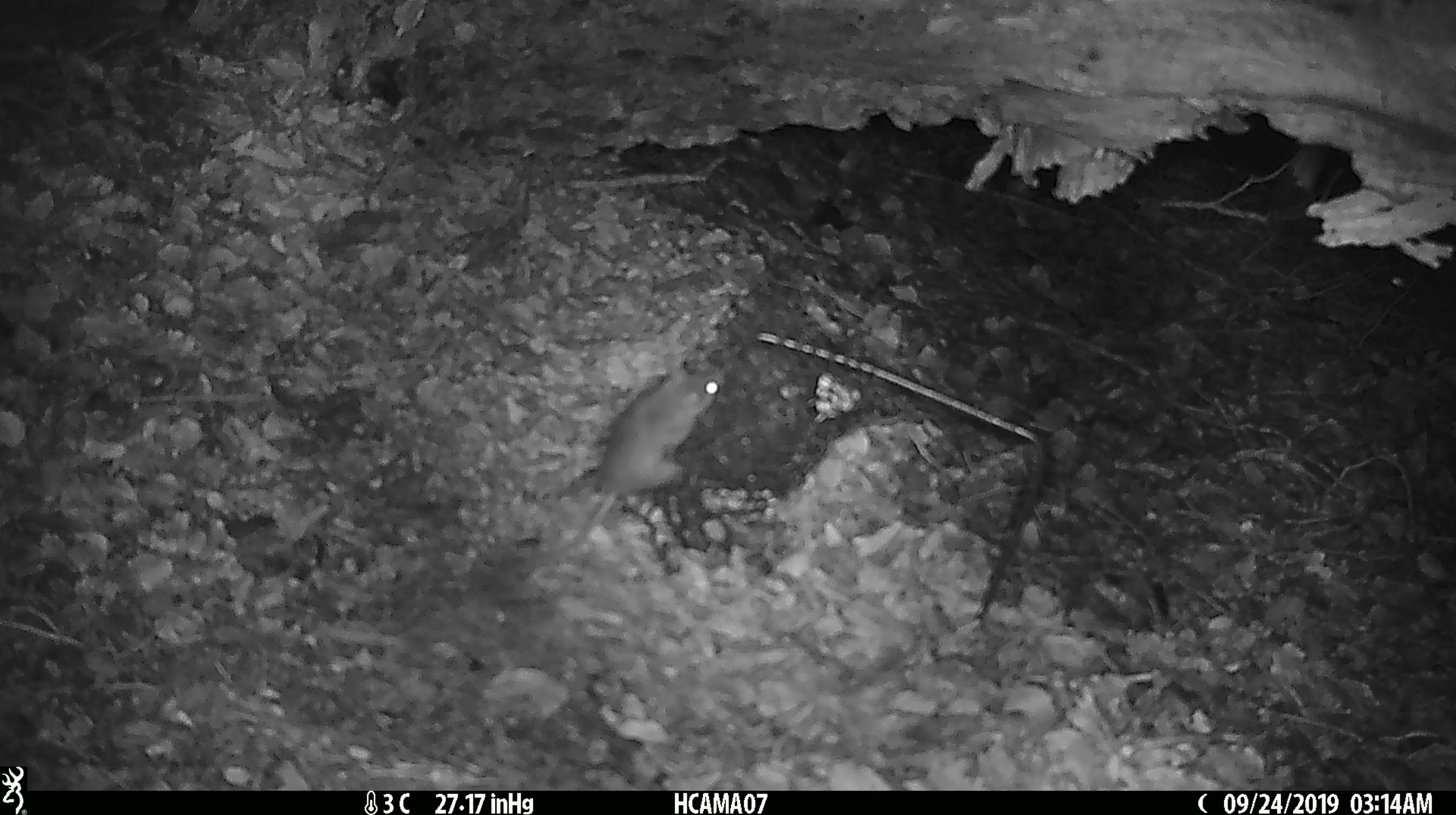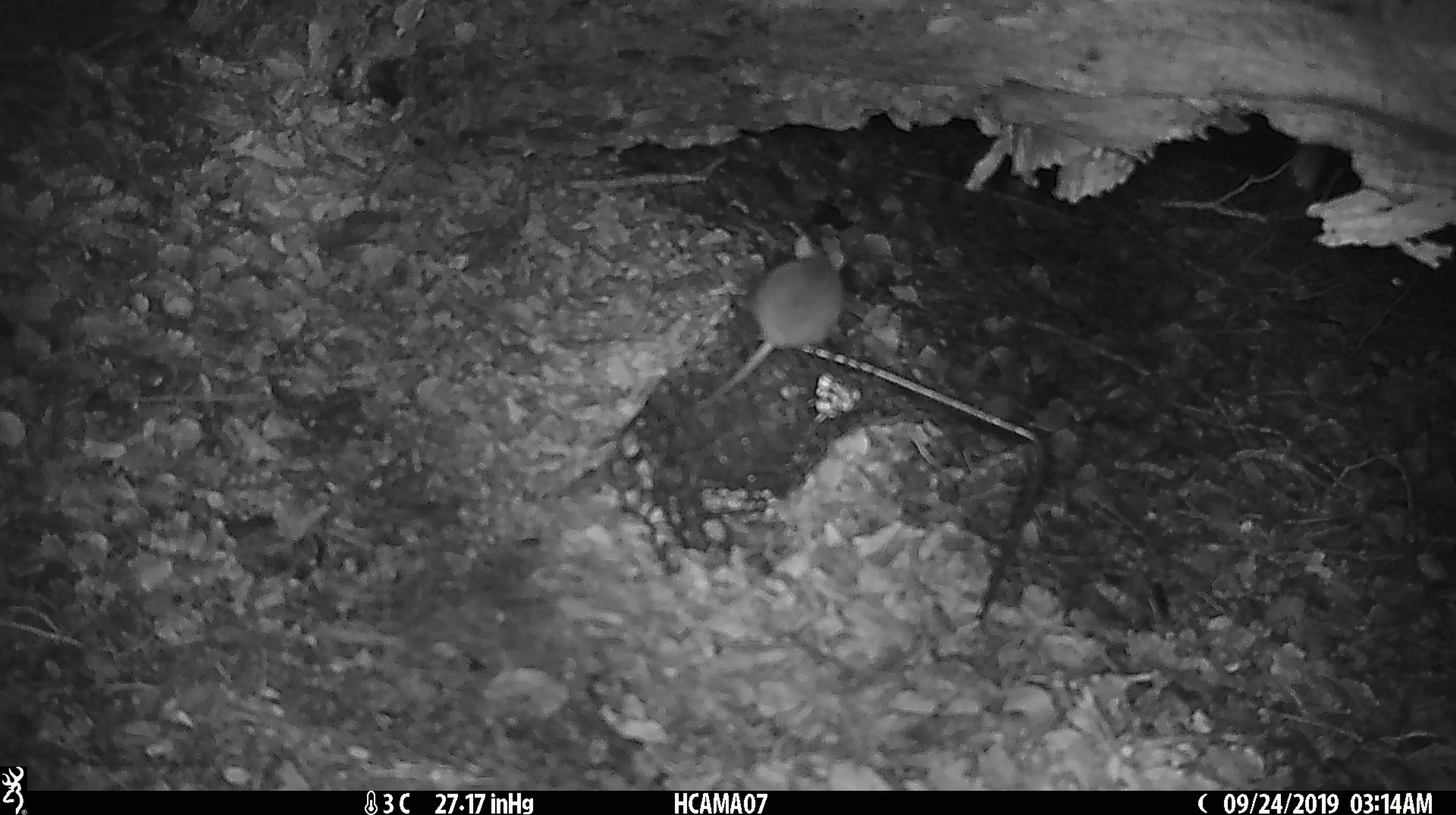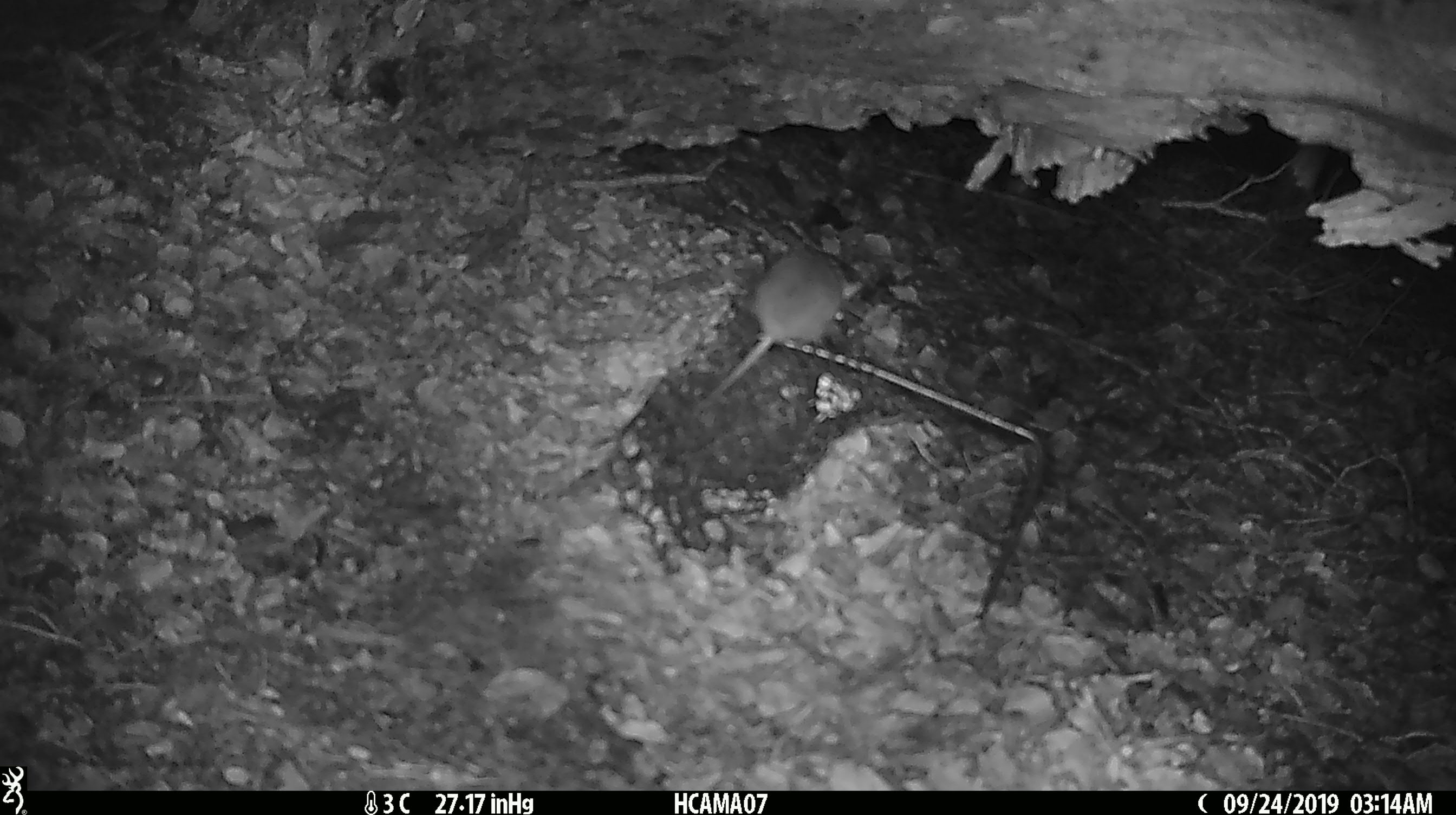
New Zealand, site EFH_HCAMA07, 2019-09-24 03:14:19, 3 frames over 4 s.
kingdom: Animalia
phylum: Chordata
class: Mammalia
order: Rodentia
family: Muridae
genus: Mus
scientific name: Mus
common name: mouse